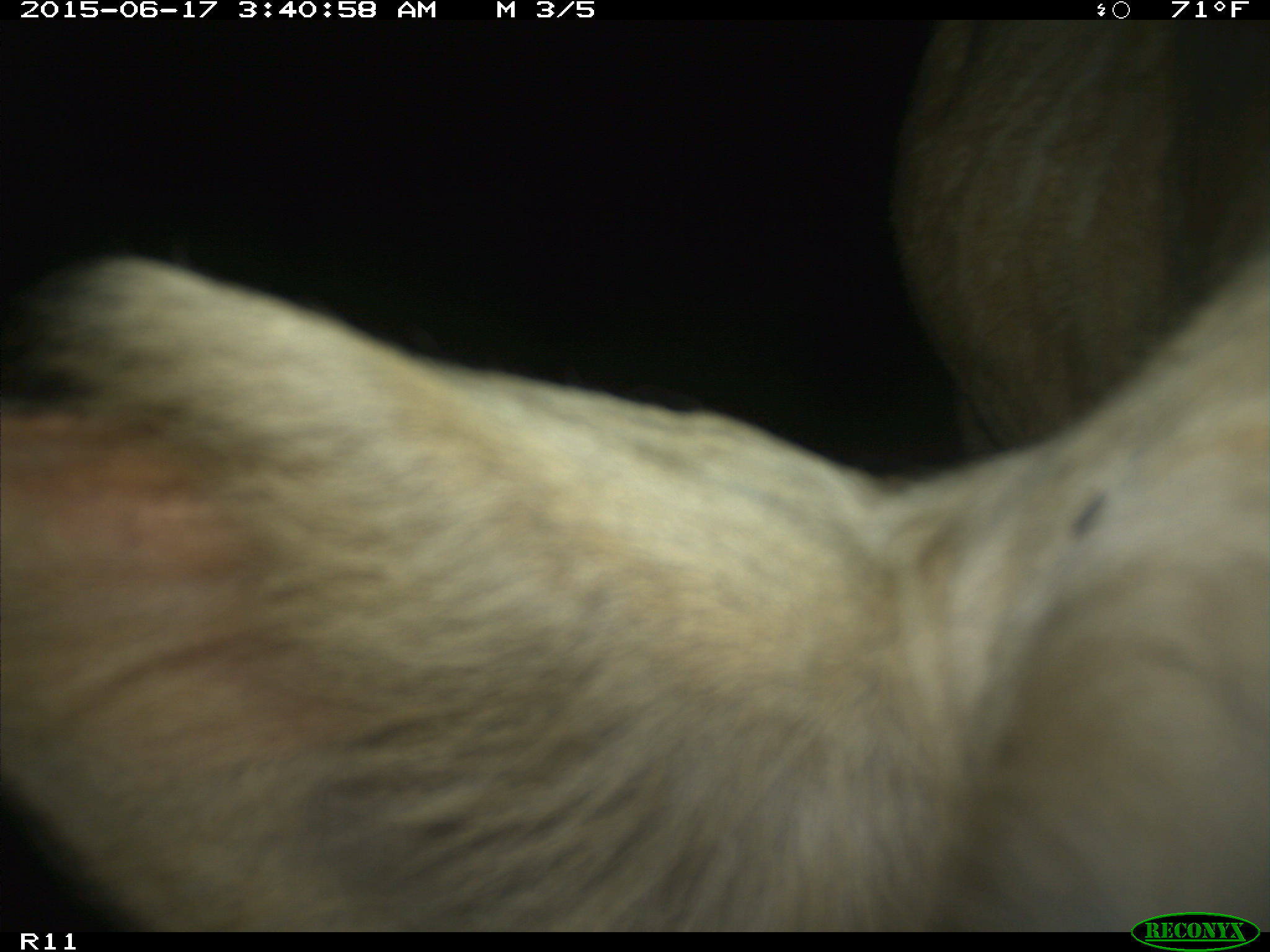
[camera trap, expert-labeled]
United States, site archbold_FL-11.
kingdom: Animalia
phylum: Chordata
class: Mammalia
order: Artiodactyla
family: Bovidae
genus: Bos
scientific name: Bos taurus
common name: domestic cow